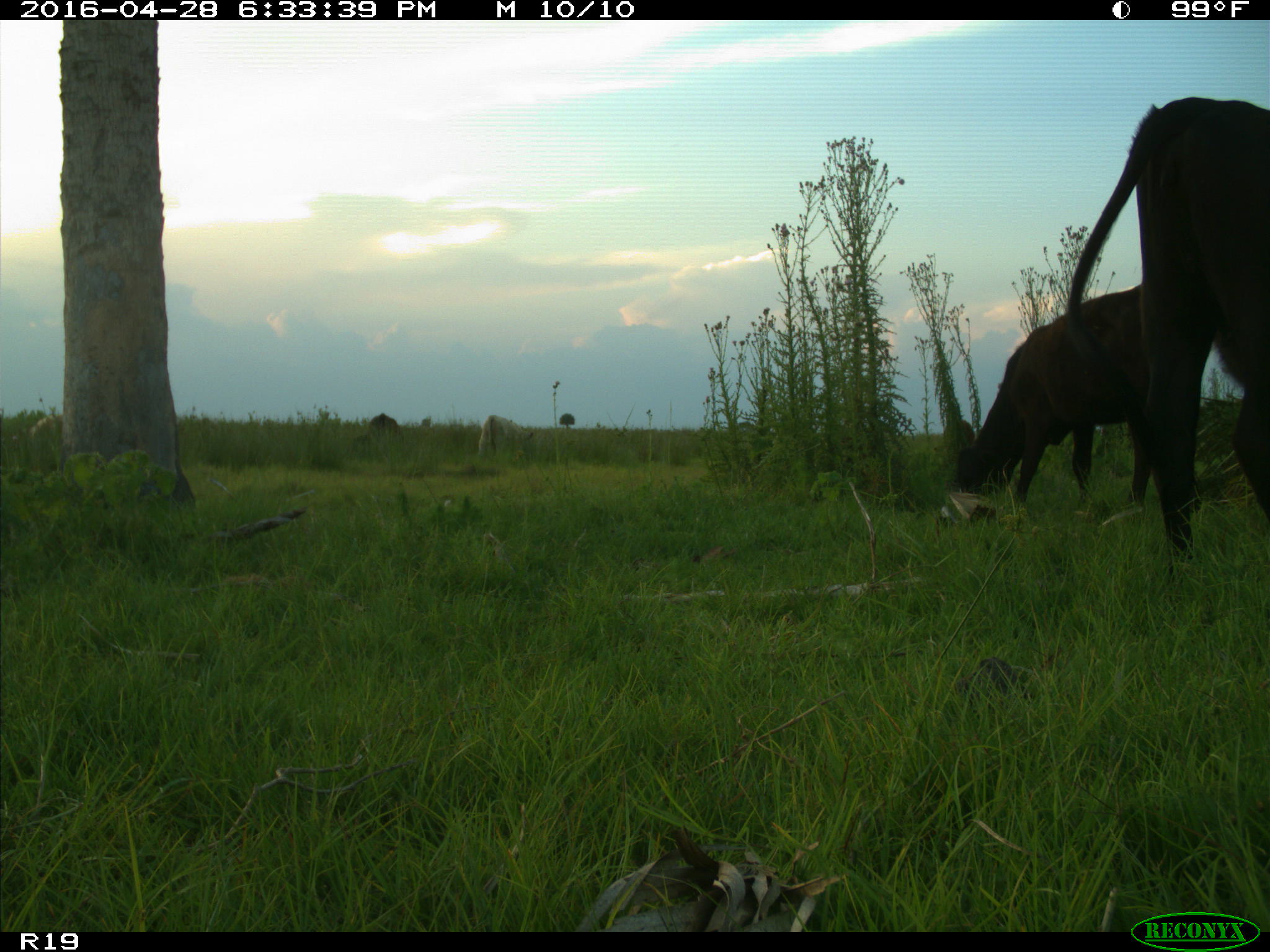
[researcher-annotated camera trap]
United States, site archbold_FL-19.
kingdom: Animalia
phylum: Chordata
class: Mammalia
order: Artiodactyla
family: Bovidae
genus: Bos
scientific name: Bos taurus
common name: domestic cow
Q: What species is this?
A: Bos taurus (domestic cow).